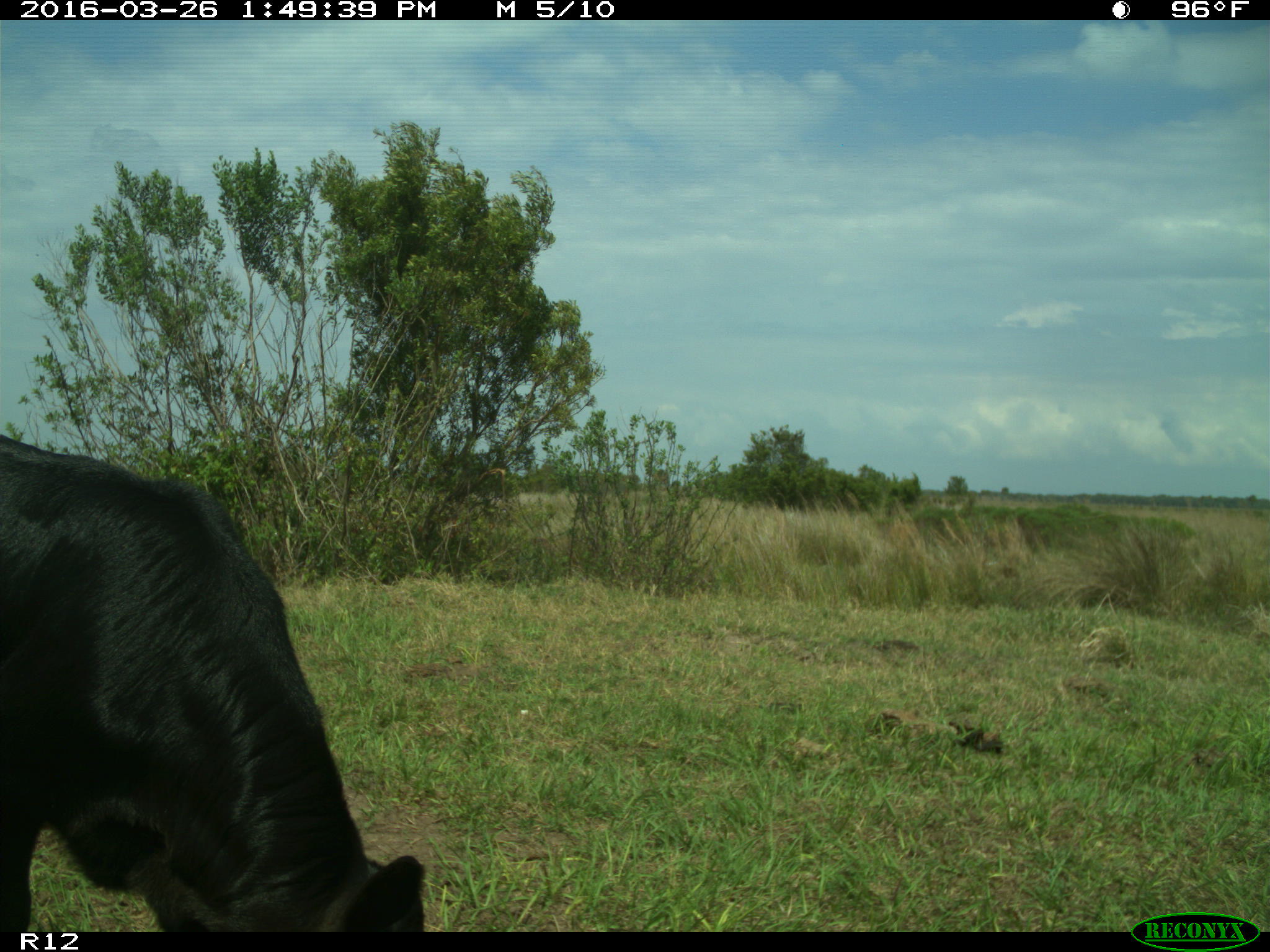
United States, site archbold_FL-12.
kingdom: Animalia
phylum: Chordata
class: Mammalia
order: Artiodactyla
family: Bovidae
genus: Bos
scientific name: Bos taurus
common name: domestic cow